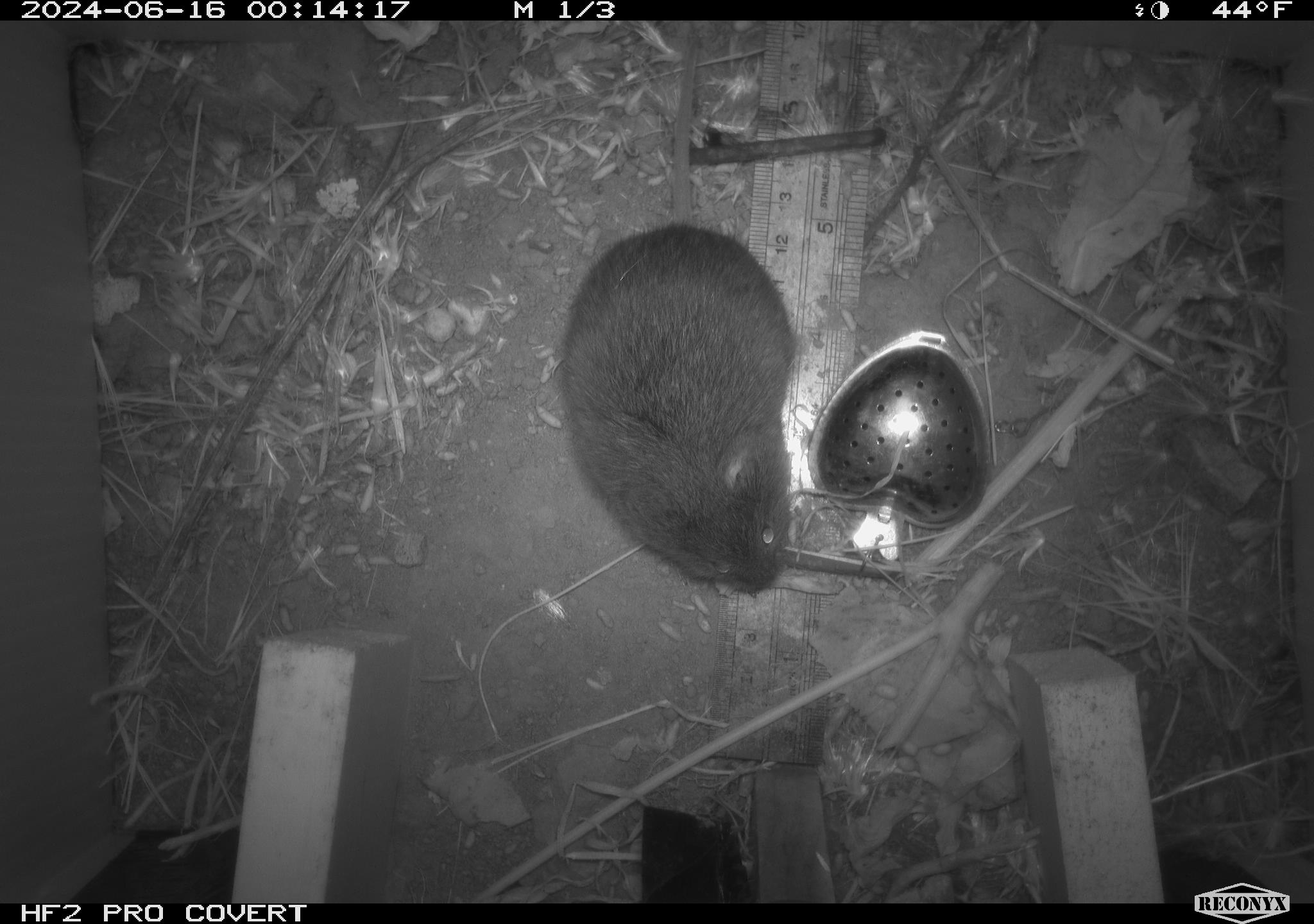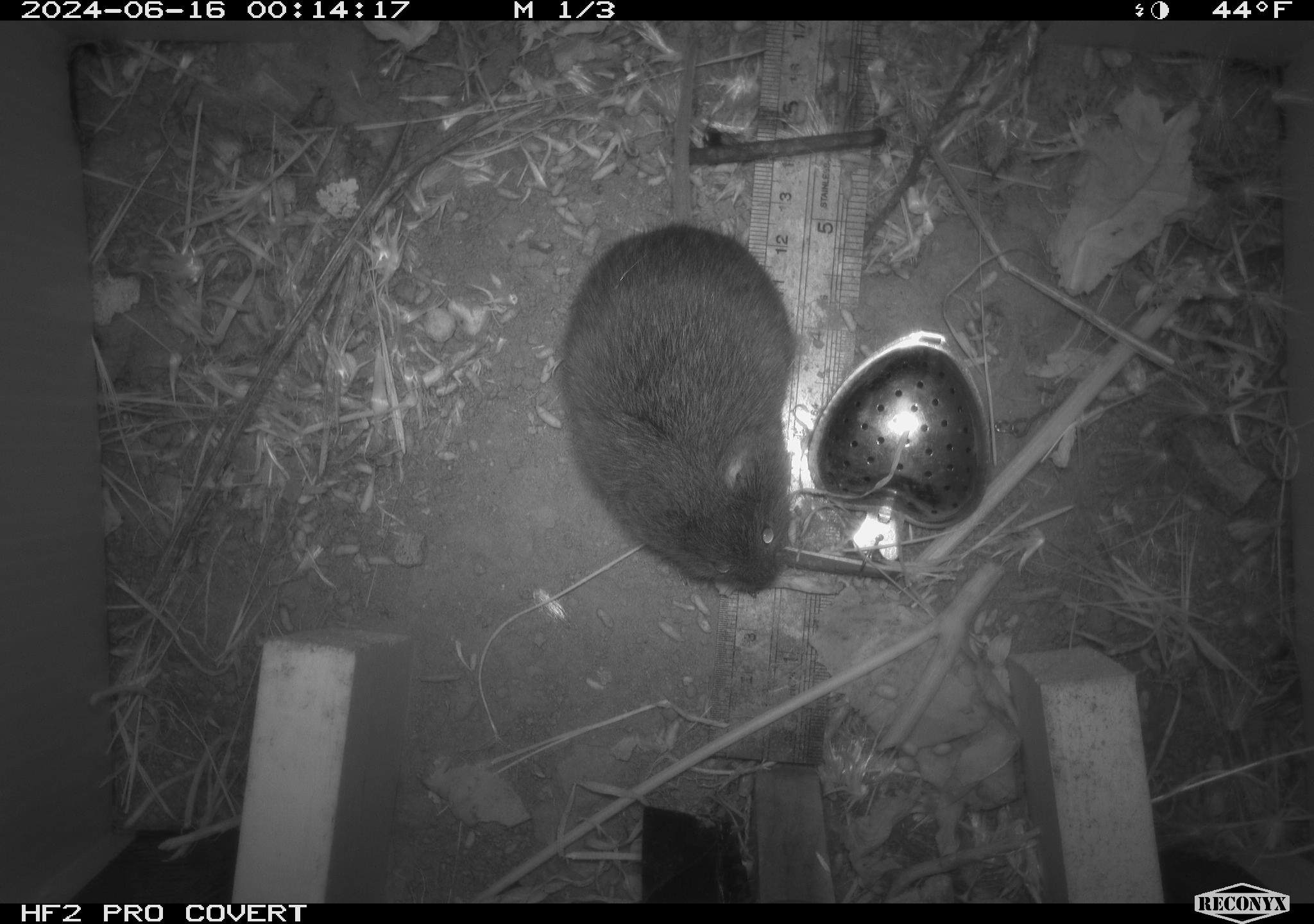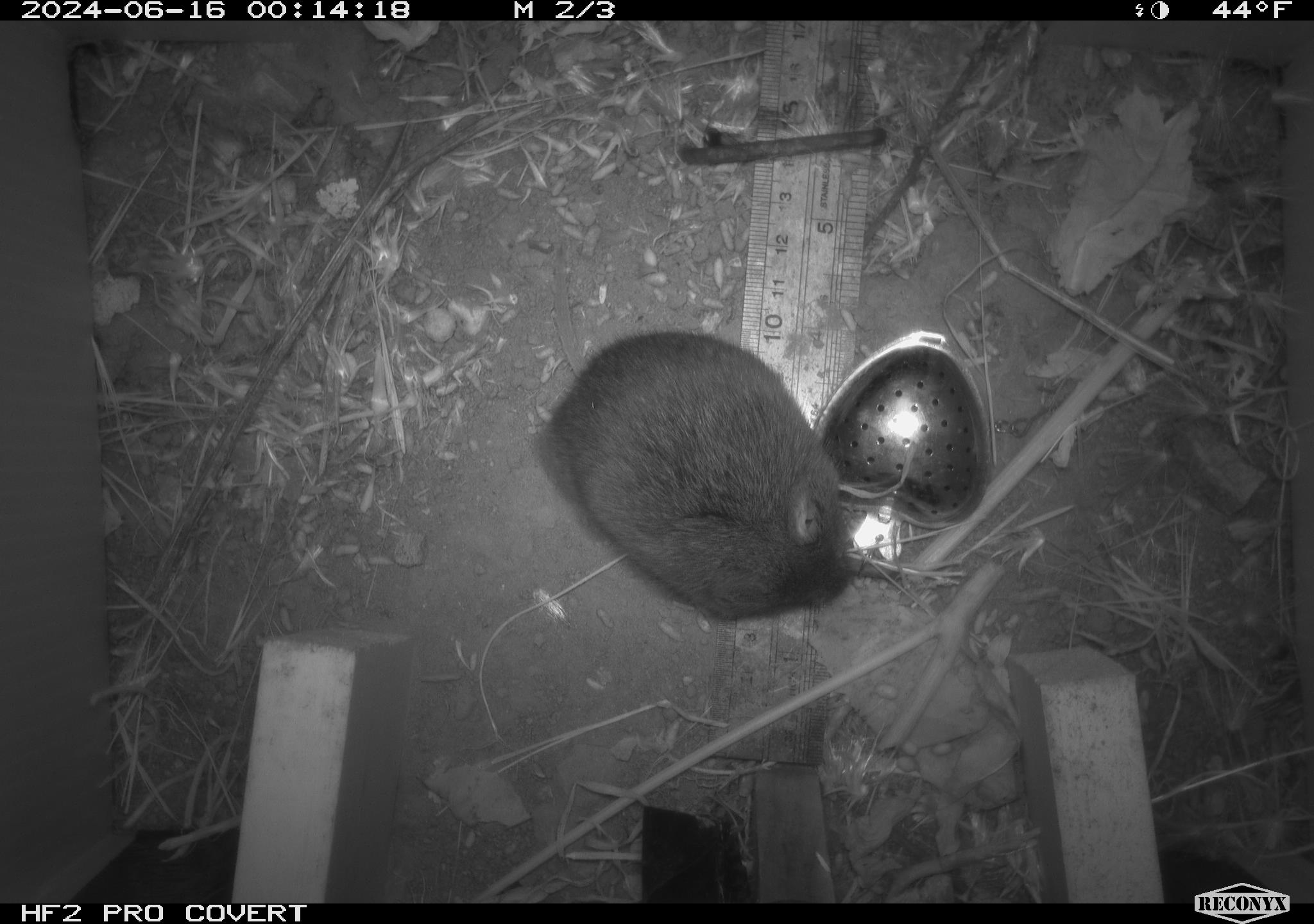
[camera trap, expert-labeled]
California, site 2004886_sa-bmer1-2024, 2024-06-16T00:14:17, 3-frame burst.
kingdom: Animalia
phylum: Chordata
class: Mammalia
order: Rodentia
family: Cricetidae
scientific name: Cricetidae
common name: hamsters, voles, lemmings, and allies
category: cricetidae family